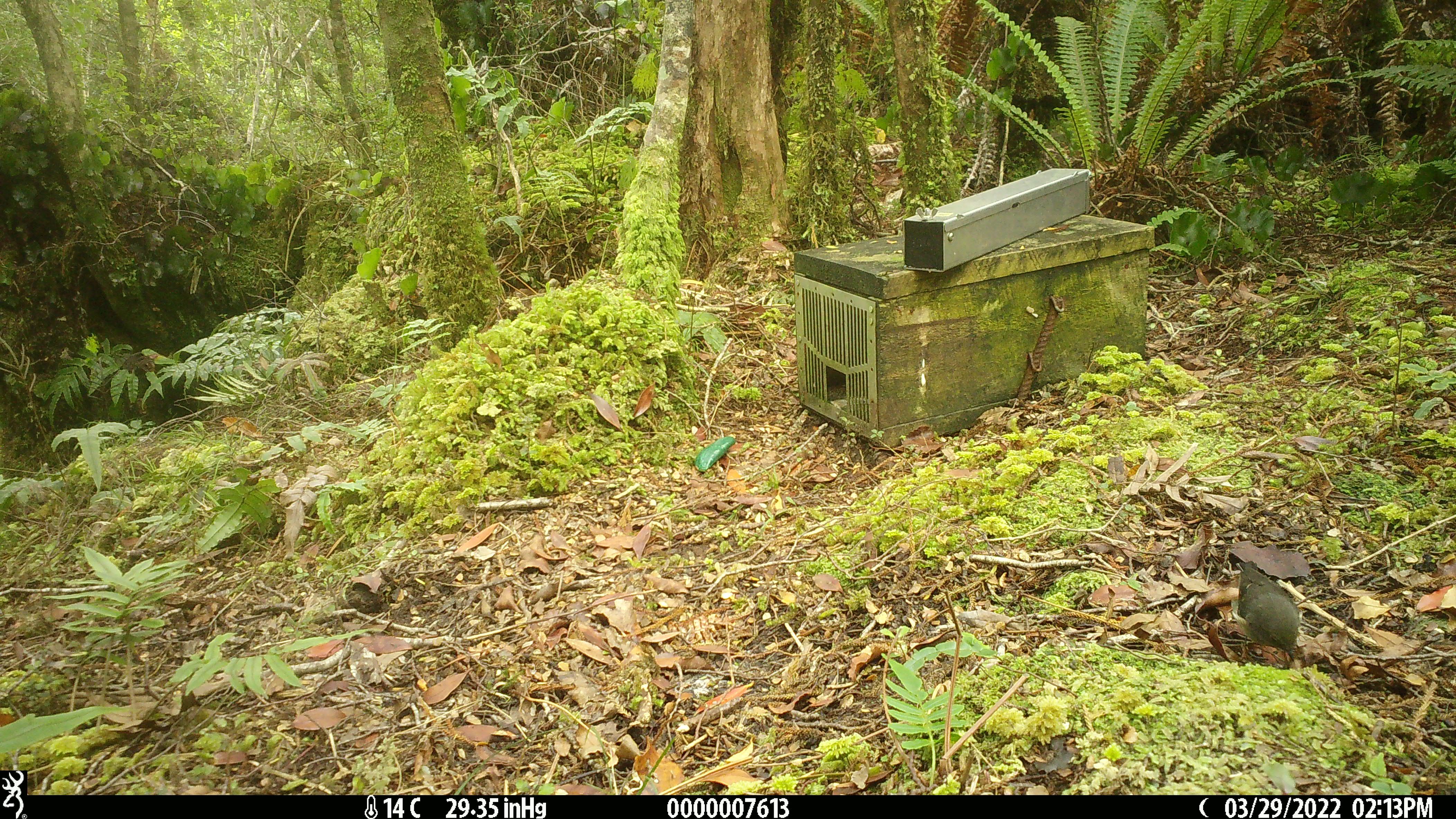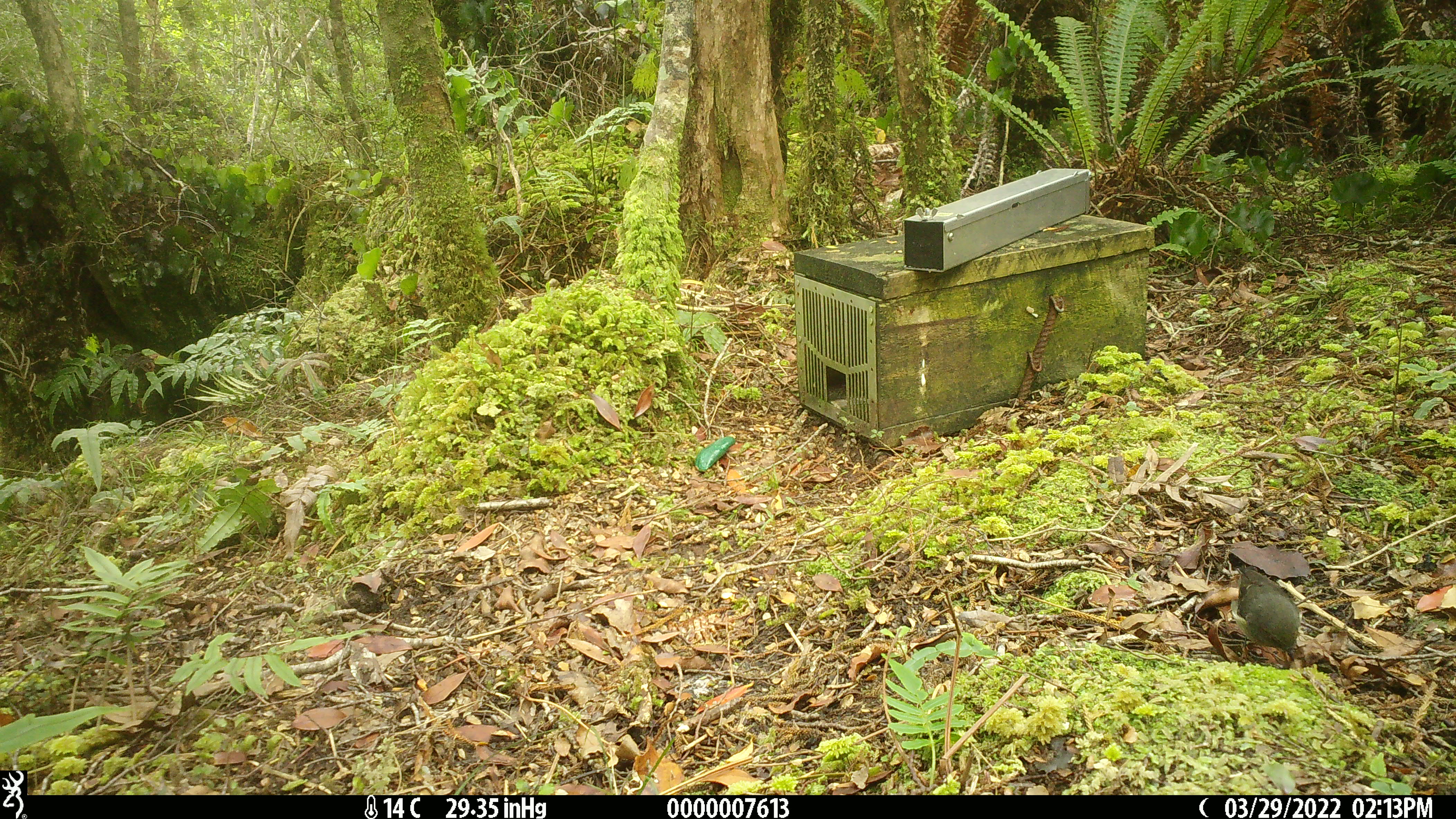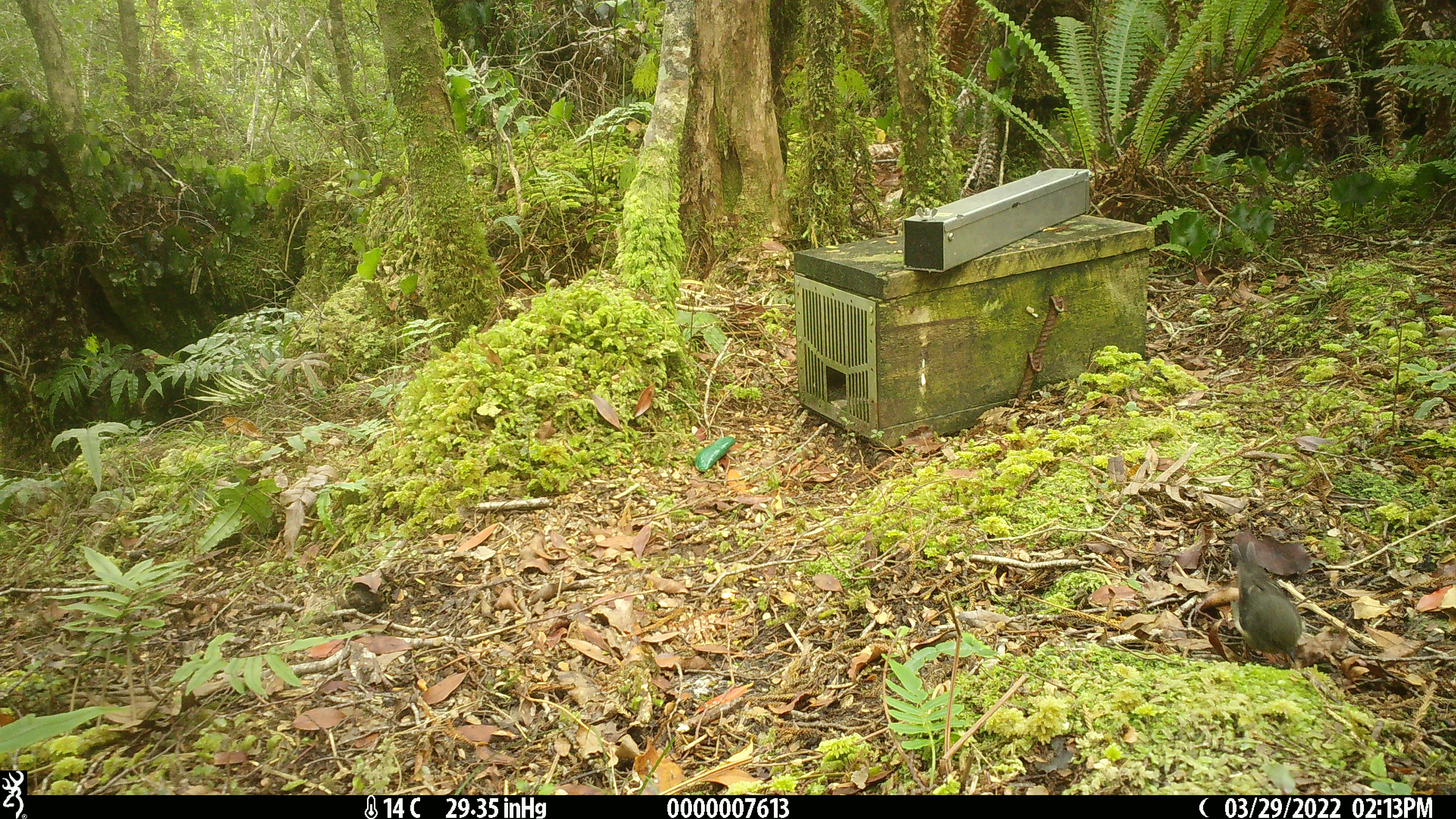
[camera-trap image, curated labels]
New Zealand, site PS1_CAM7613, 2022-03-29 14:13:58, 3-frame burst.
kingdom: Animalia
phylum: Chordata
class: Aves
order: Passeriformes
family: Petroicidae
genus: Petroica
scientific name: Petroica macrocephala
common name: tomtit